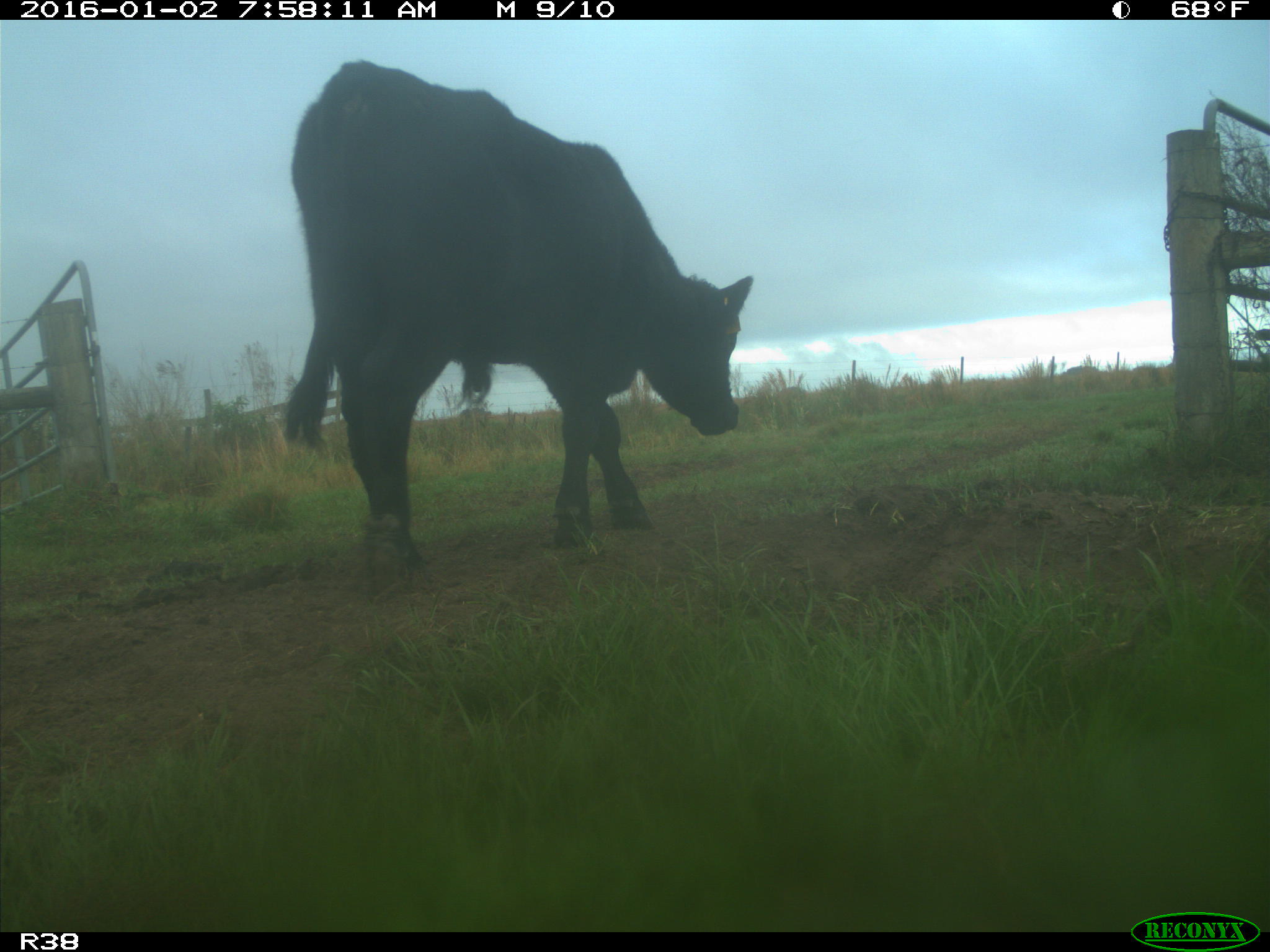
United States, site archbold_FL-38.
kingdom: Animalia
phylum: Chordata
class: Mammalia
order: Artiodactyla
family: Bovidae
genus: Bos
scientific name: Bos taurus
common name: domestic cow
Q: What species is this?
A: Bos taurus (domestic cow).